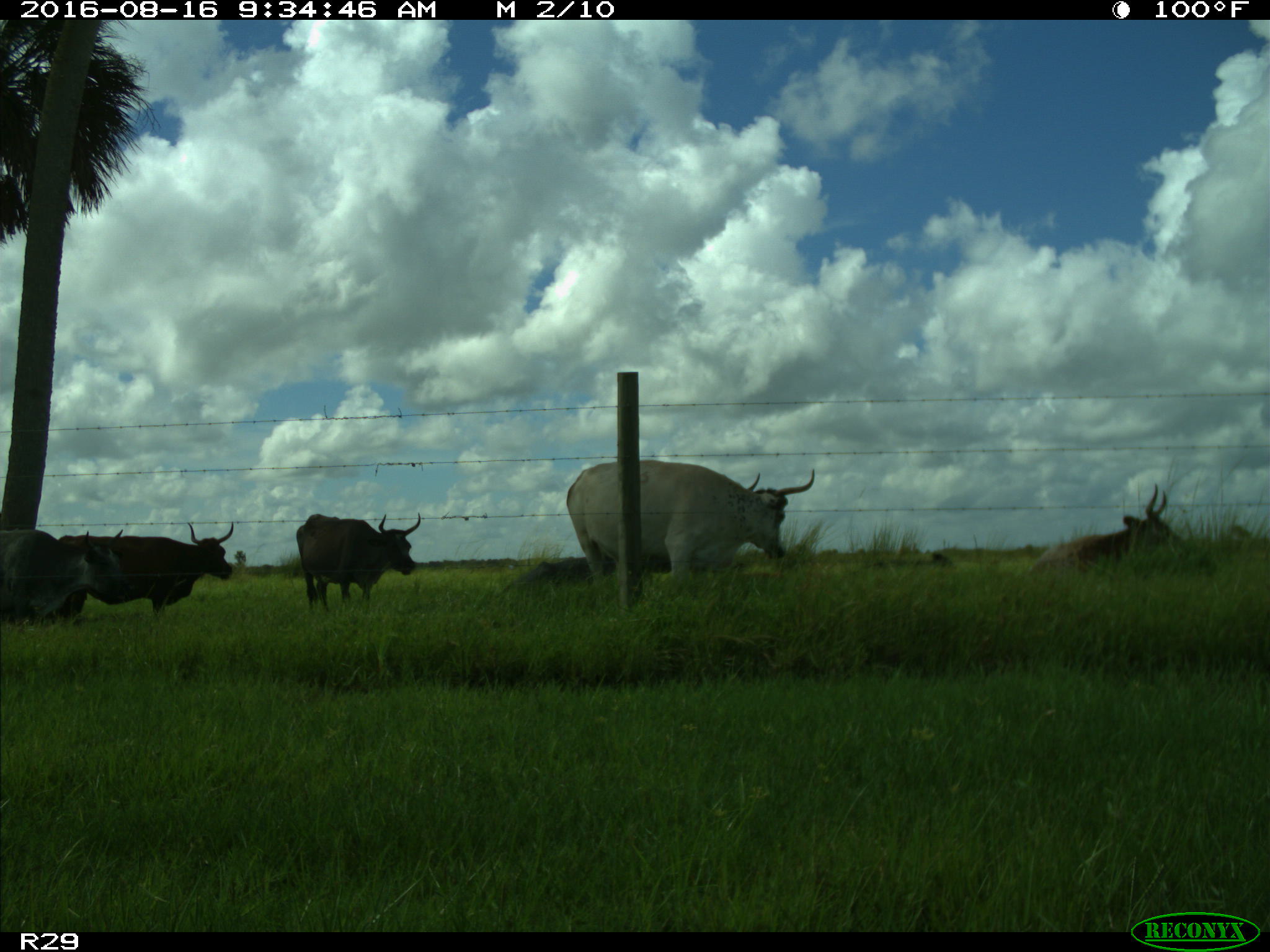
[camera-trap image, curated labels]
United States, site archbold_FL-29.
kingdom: Animalia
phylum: Chordata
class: Mammalia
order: Artiodactyla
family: Bovidae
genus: Bos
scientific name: Bos taurus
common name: domestic cow